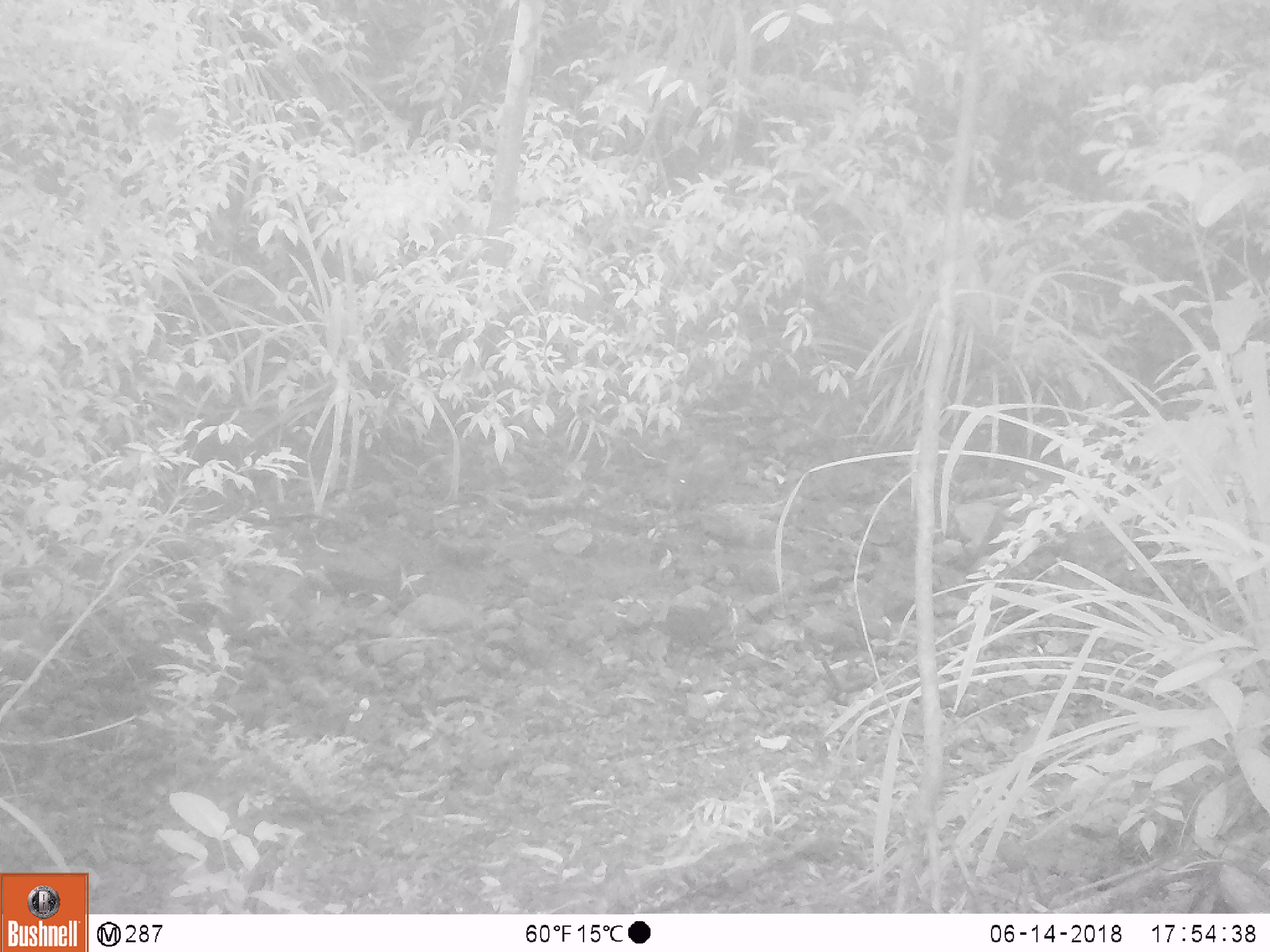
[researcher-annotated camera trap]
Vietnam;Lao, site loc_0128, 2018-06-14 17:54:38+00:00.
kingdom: Animalia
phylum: Chordata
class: Mammalia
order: Artiodactyla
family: Suidae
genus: Sus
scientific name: Sus scrofa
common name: eurasian wild pig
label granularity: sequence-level